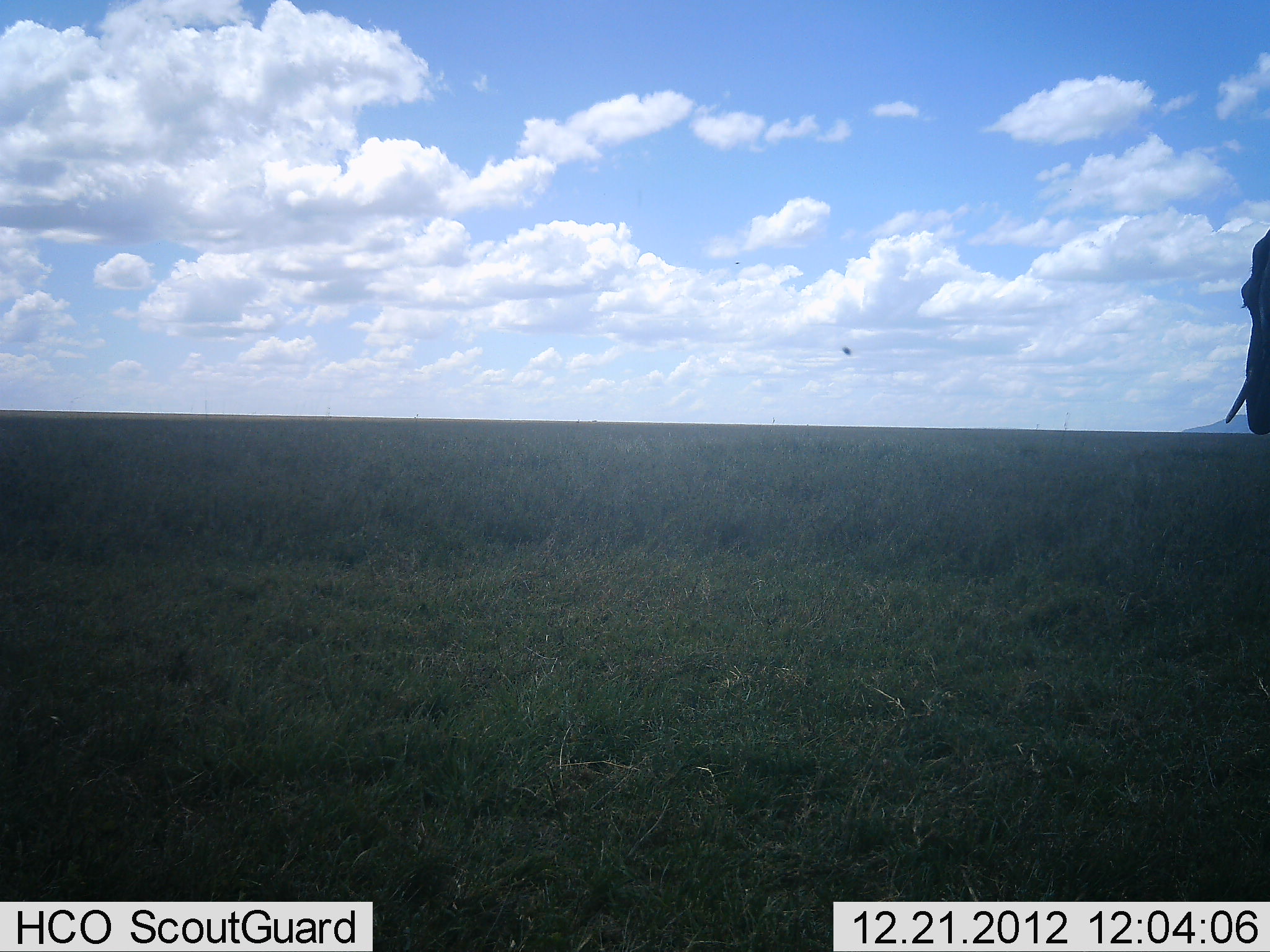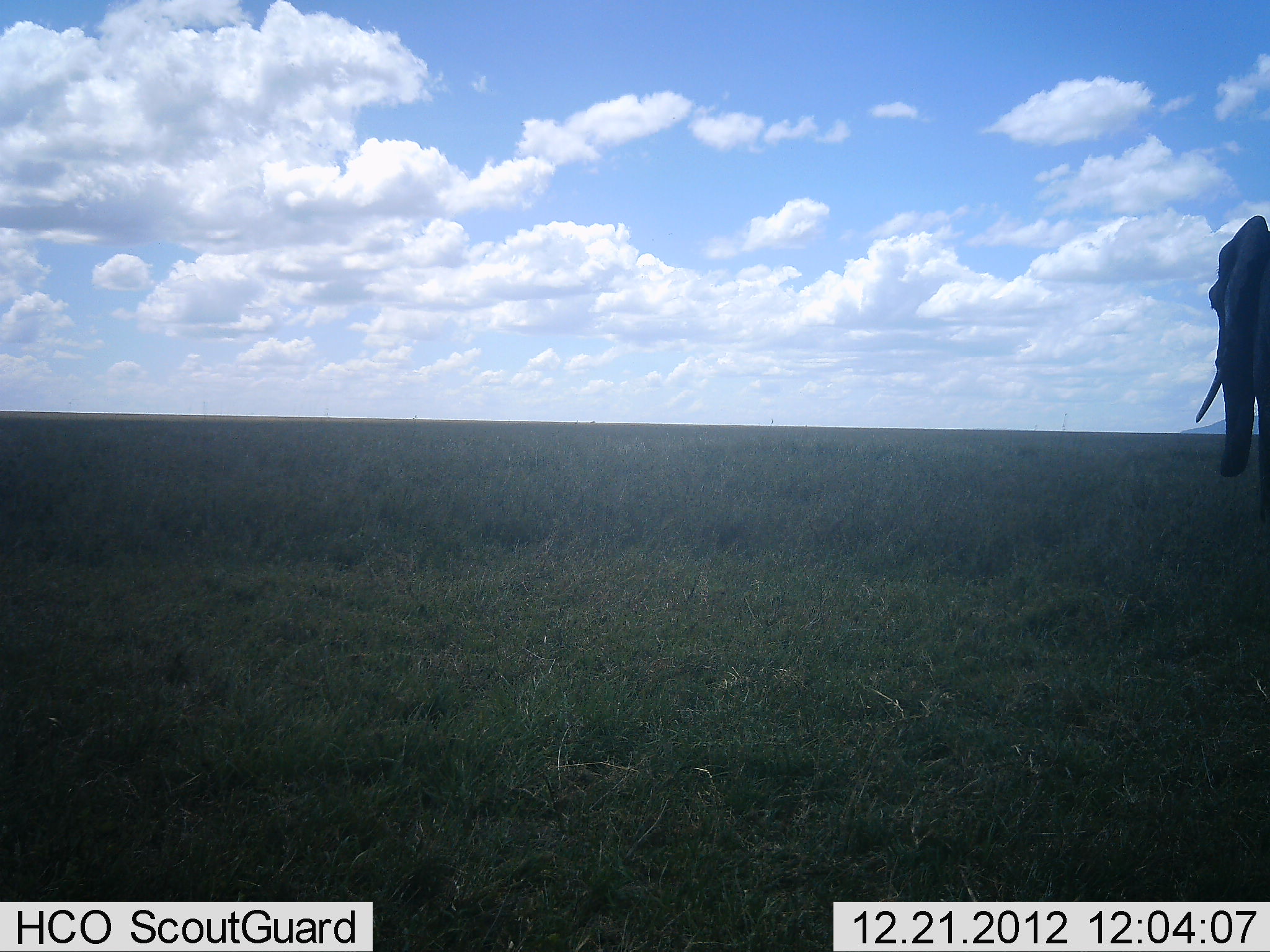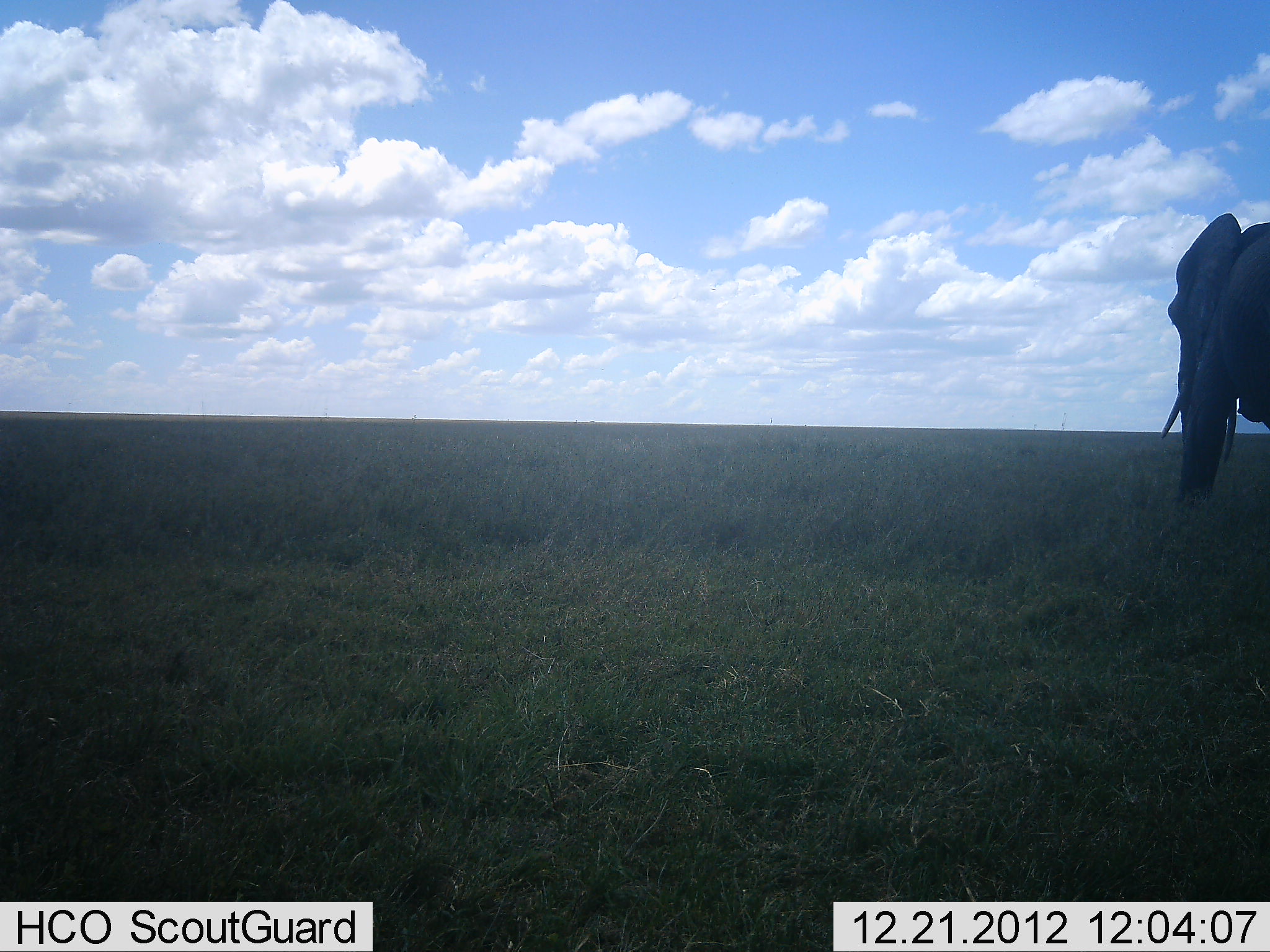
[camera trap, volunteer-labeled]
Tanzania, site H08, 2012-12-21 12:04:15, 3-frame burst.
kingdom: Animalia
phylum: Chordata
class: Mammalia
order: Proboscidea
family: Elephantidae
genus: Loxodonta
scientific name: Loxodonta africana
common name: african bush elephant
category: elephant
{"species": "elephant (african bush elephant) (Loxodonta africana)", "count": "1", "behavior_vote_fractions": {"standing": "17%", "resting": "0%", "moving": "78%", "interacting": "0%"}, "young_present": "0%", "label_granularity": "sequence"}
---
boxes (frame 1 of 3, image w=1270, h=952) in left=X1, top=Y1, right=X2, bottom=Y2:
animal: left=1220, top=223, right=1270, bottom=439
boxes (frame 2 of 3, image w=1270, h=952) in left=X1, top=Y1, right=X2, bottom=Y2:
animal: left=1192, top=210, right=1270, bottom=520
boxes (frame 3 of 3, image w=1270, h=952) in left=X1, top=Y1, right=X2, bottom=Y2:
animal: left=1155, top=209, right=1270, bottom=514